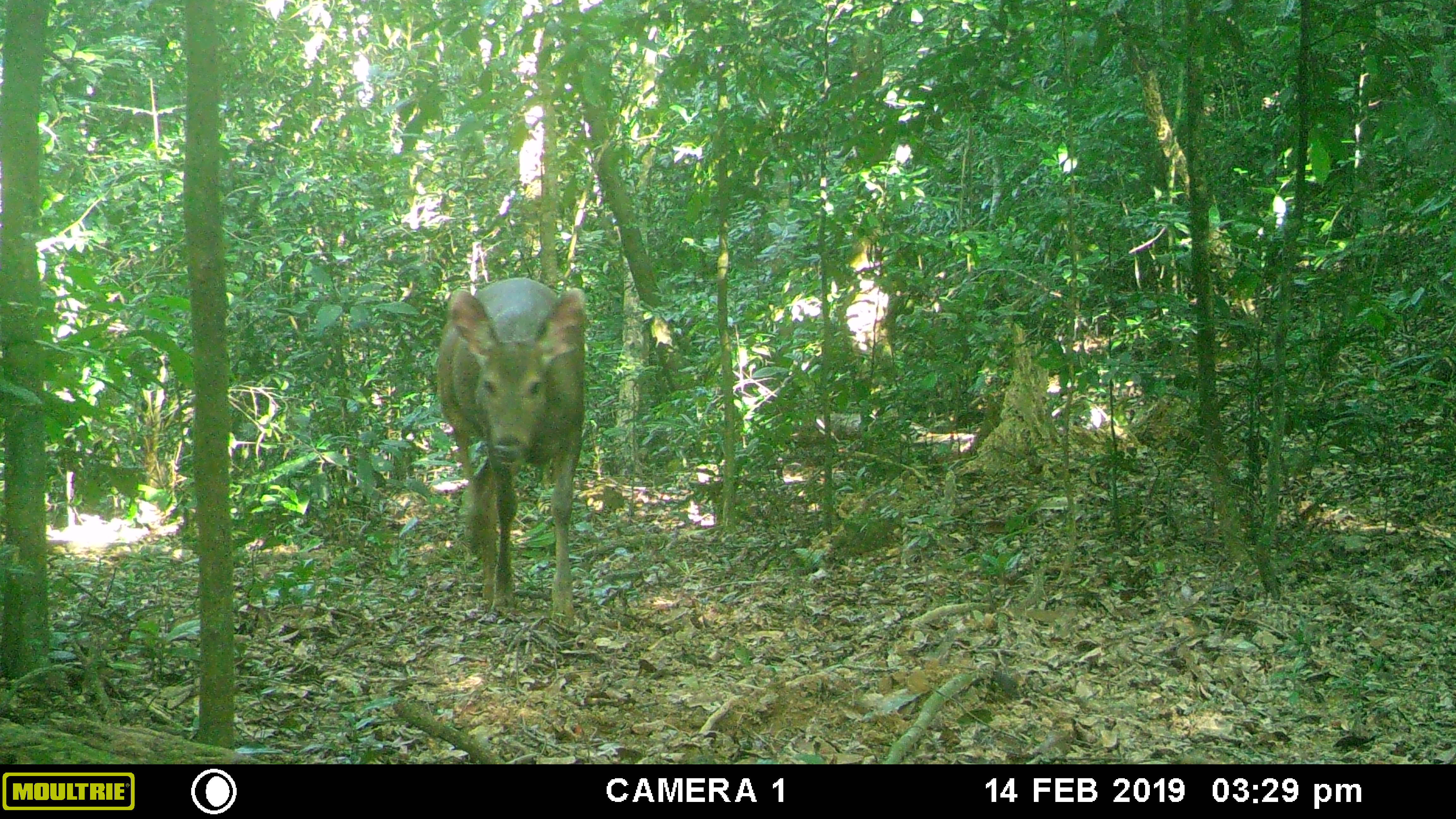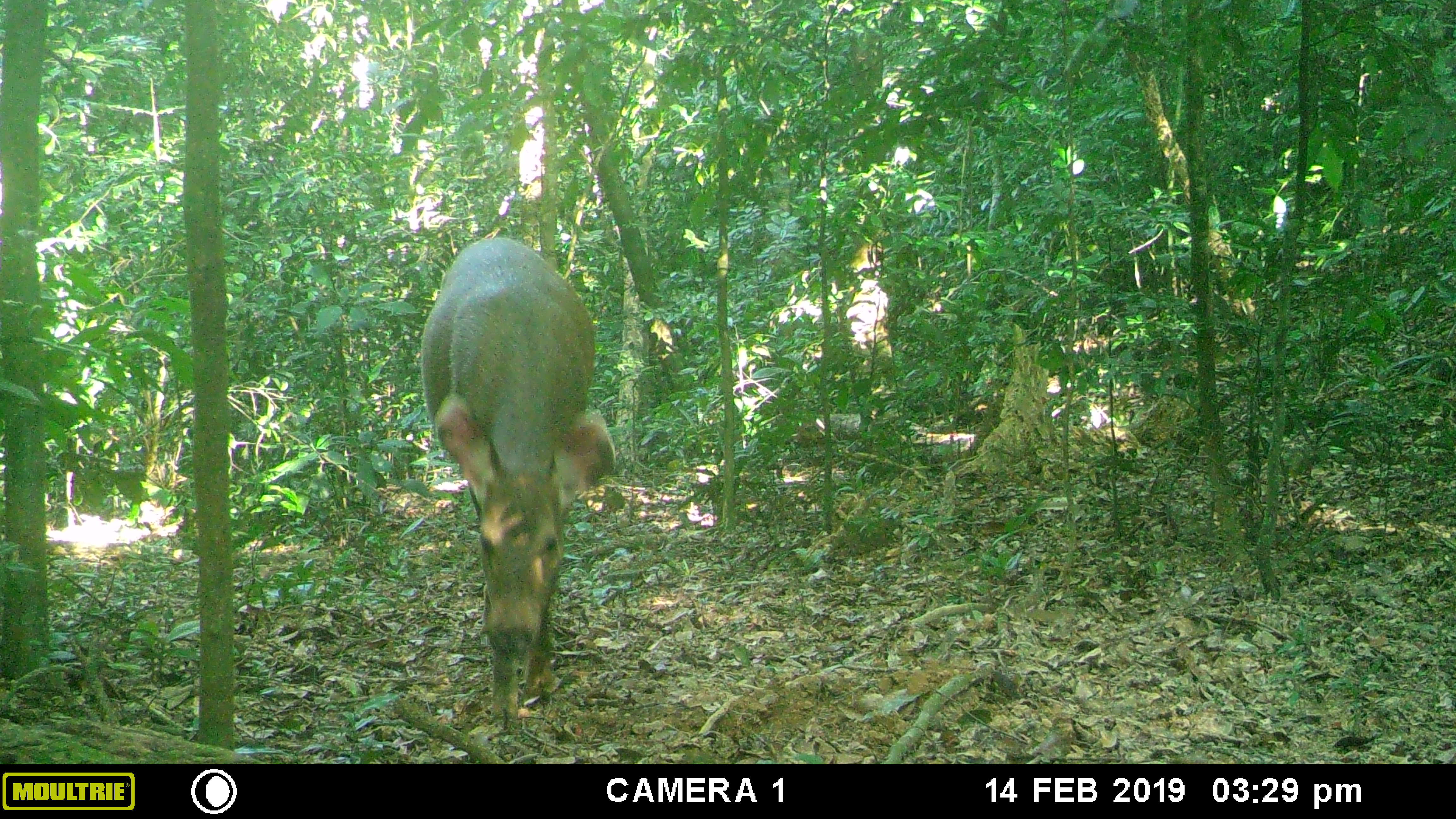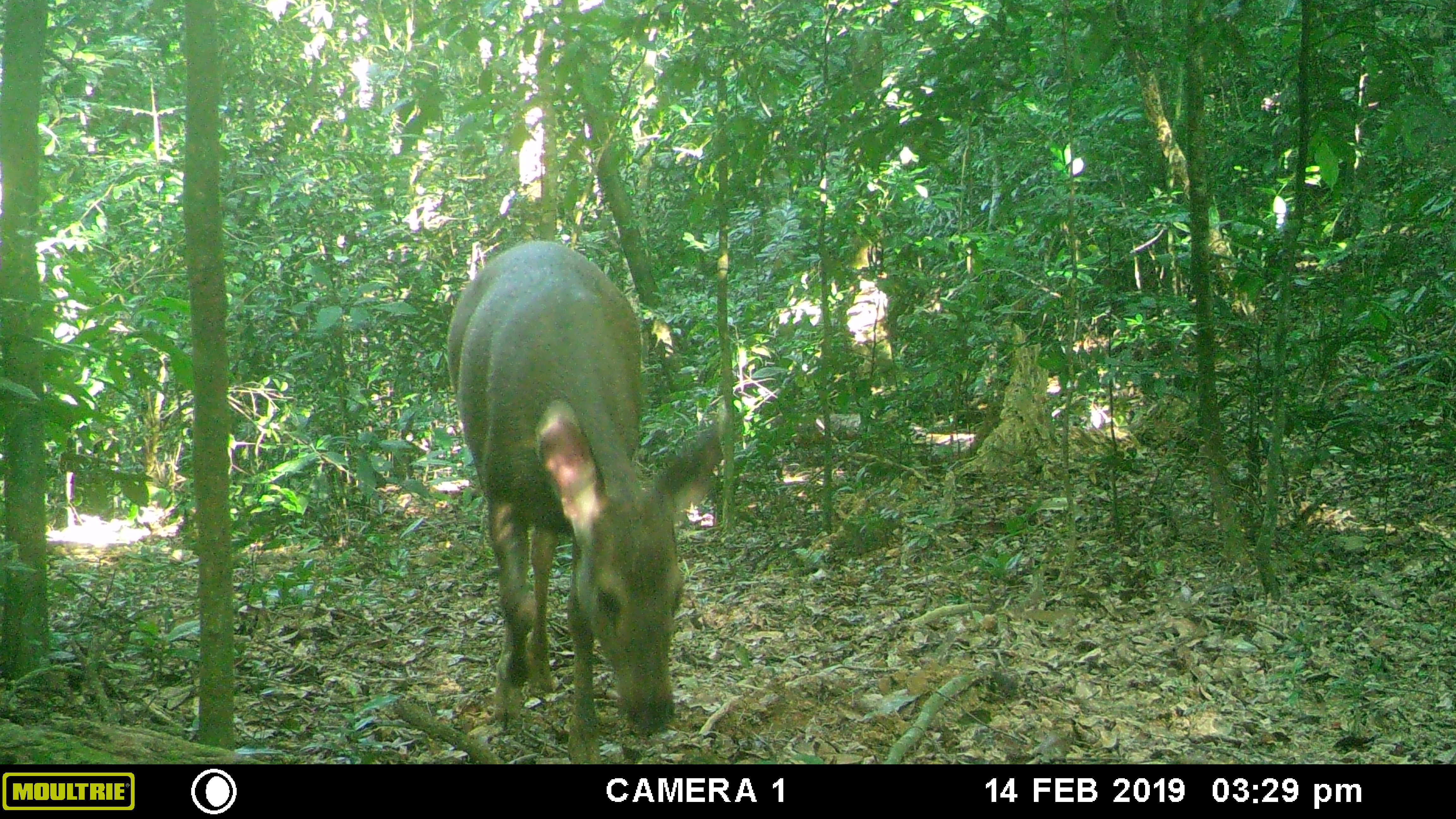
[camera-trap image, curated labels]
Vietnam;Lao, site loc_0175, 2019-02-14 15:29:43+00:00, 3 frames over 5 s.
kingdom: Animalia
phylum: Chordata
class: Mammalia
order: Artiodactyla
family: Cervidae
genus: Rusa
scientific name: Rusa unicolor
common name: sambar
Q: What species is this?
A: Sambar (Rusa unicolor).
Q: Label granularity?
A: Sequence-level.